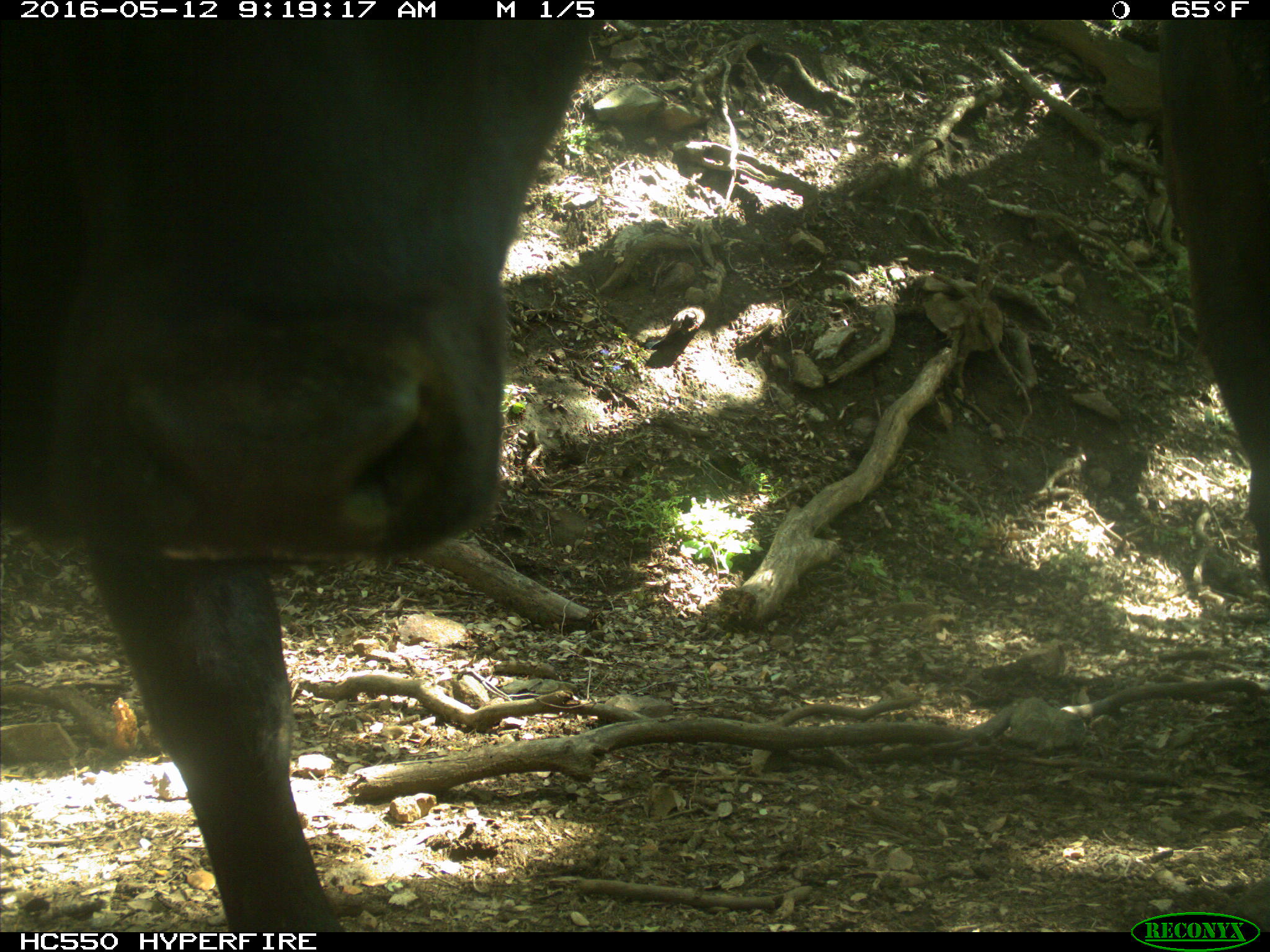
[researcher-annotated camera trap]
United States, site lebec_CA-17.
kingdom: Animalia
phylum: Chordata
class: Mammalia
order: Artiodactyla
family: Bovidae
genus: Bos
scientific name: Bos taurus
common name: domestic cow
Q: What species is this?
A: Bos taurus (domestic cow).